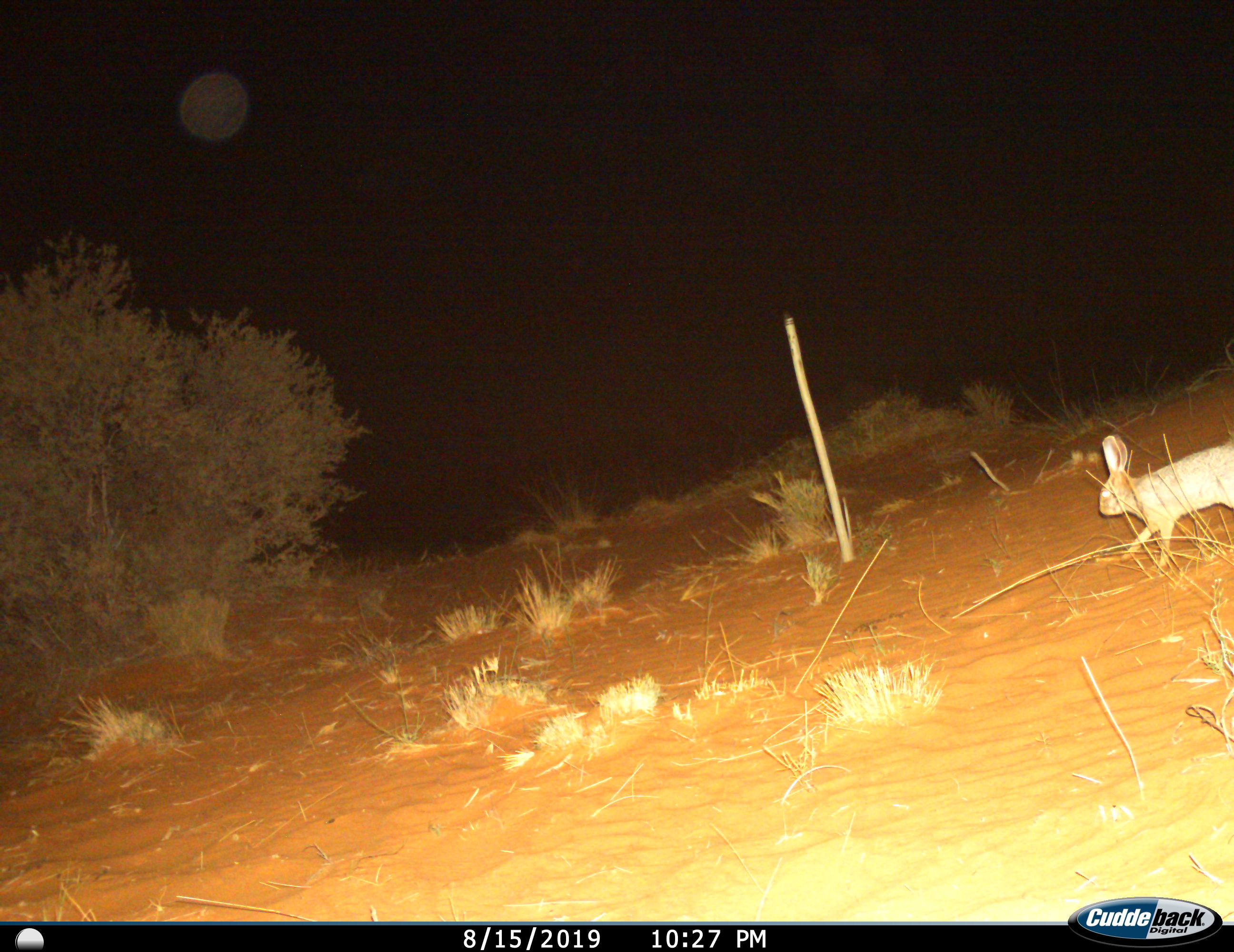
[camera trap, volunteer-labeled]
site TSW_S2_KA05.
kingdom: Animalia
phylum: Chordata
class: Mammalia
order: Lagomorpha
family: Leporidae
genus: Lepus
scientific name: Lepus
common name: hare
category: hareunknown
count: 1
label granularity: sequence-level